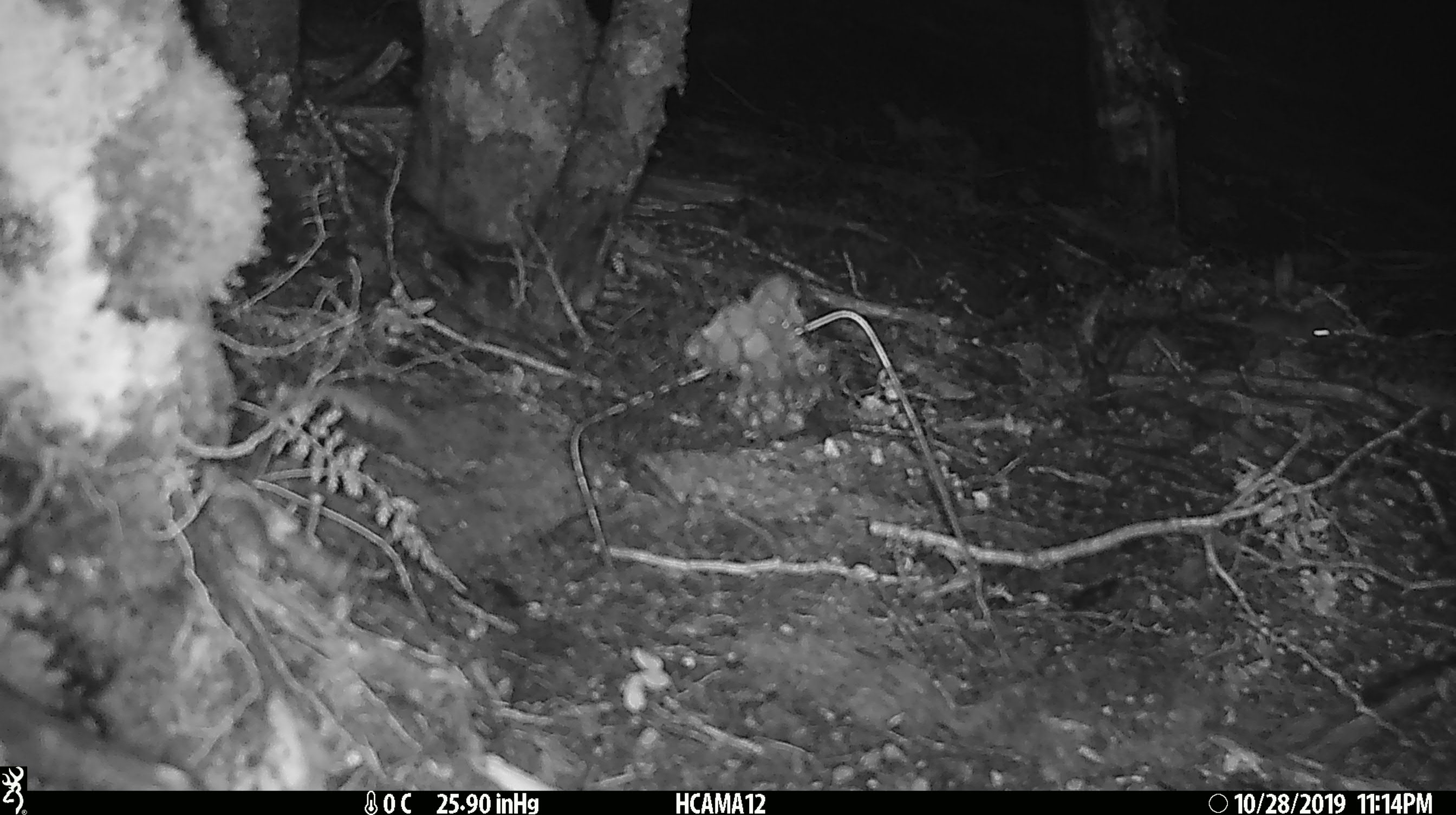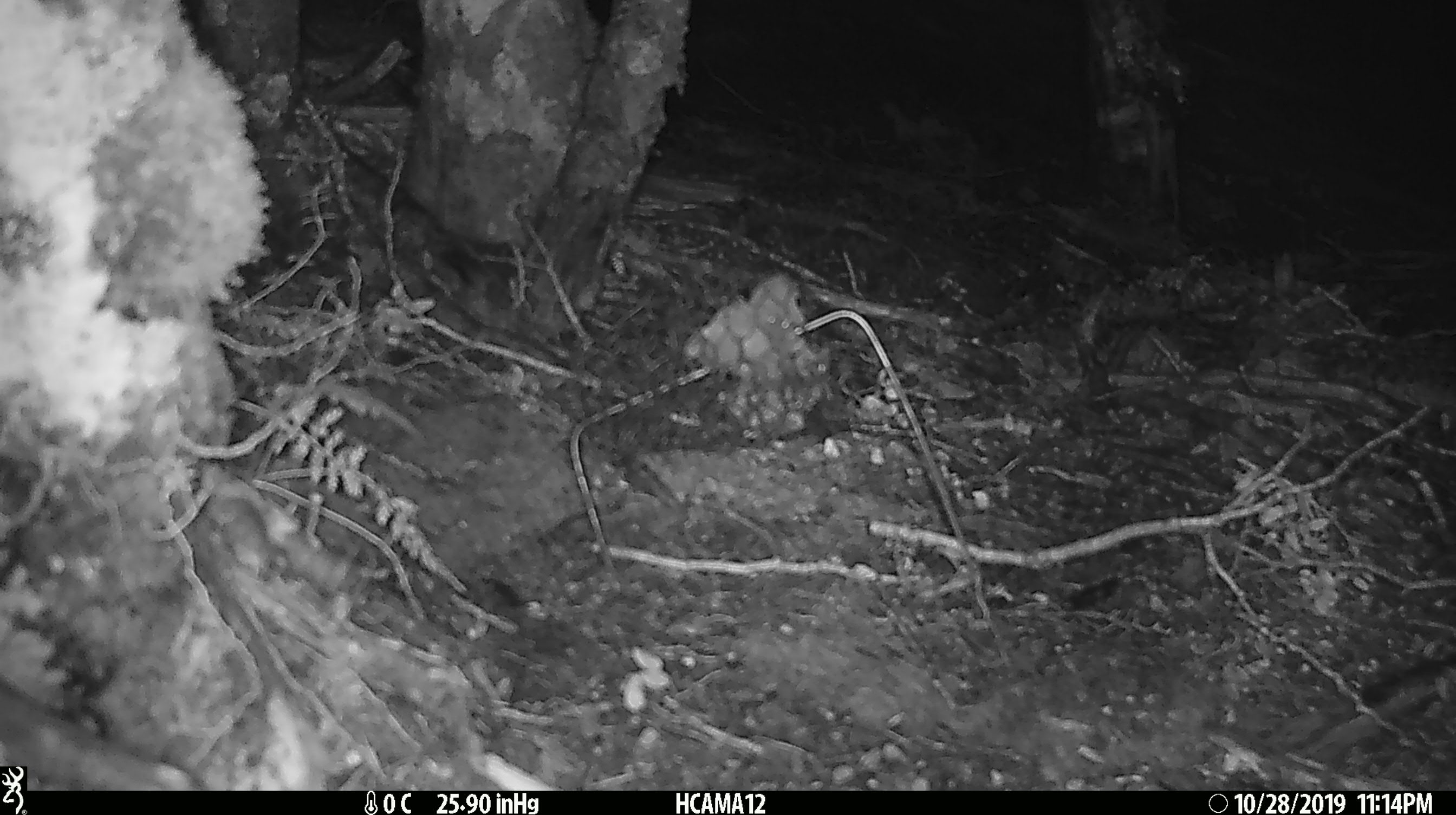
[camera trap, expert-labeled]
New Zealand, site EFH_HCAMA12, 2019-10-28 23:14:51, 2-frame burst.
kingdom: Animalia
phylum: Chordata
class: Mammalia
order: Rodentia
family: Muridae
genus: Mus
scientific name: Mus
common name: mouse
Mouse (Mus).